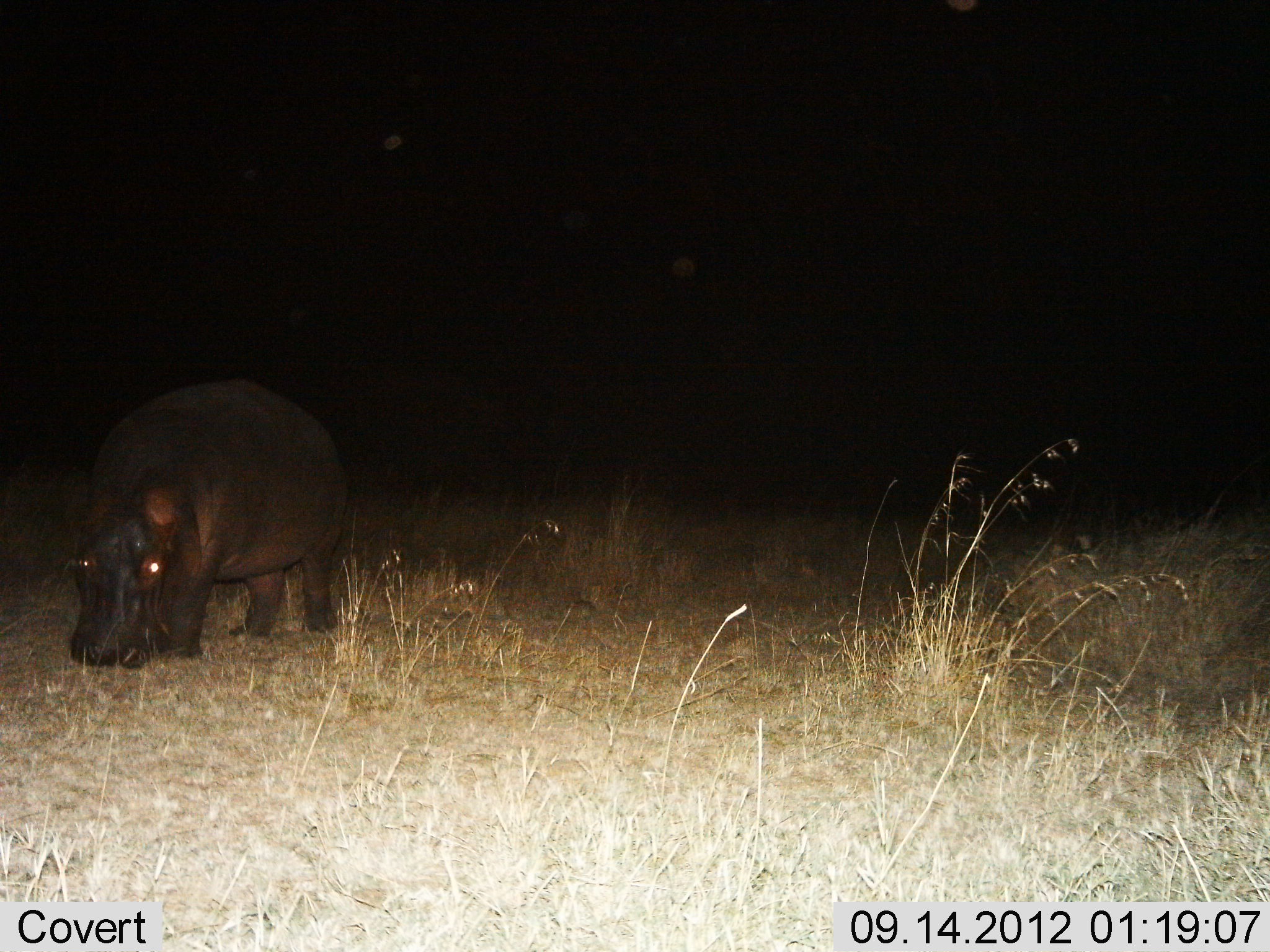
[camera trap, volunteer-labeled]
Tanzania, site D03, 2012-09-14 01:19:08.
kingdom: Animalia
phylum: Chordata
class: Mammalia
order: Artiodactyla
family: Hippopotamidae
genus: Hippopotamus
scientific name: Hippopotamus amphibius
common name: hippopotamus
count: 1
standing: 40%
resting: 0%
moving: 0%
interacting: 0%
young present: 0%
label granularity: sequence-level